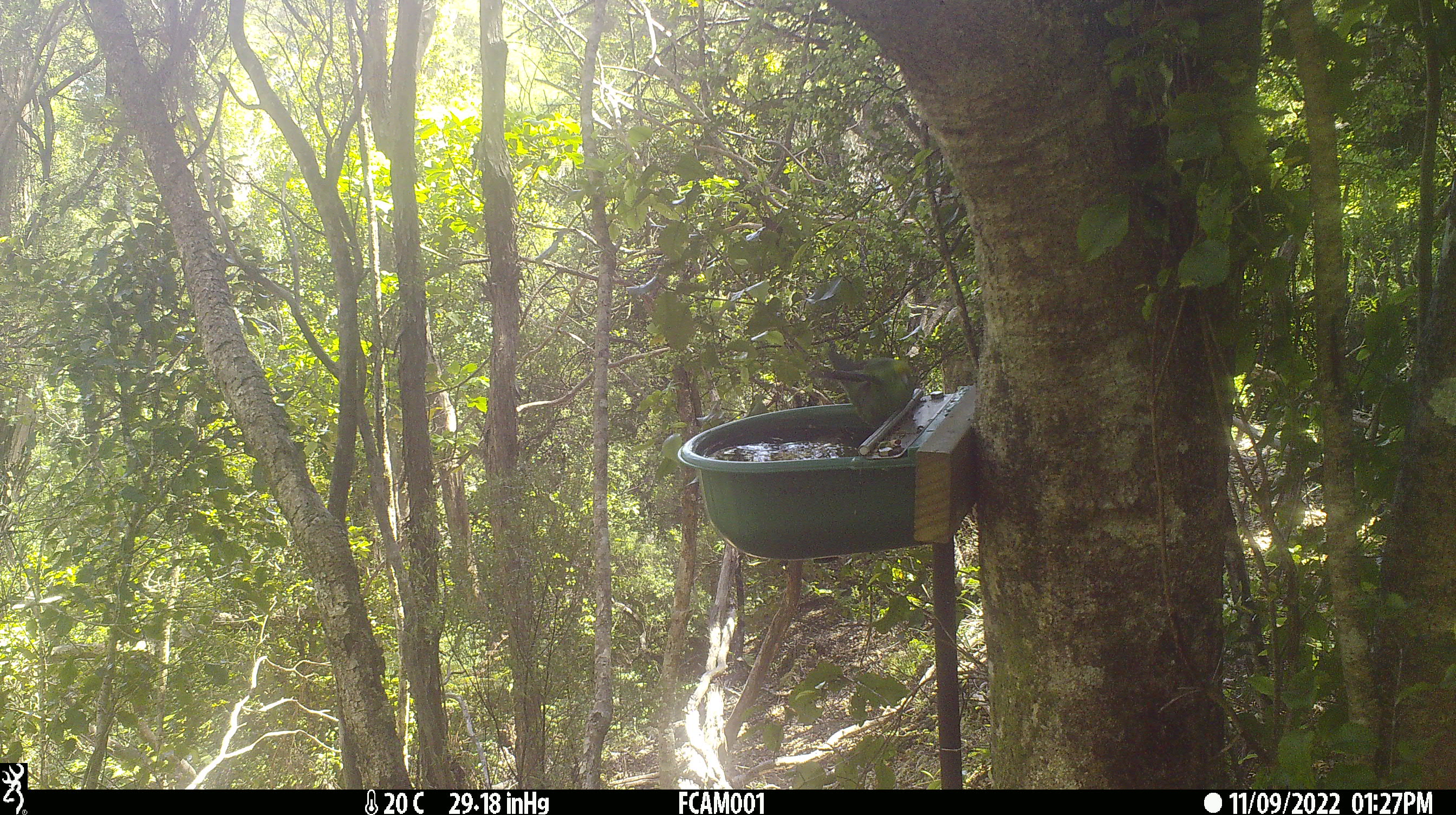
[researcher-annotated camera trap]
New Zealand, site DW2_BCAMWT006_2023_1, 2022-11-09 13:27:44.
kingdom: Animalia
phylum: Chordata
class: Aves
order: Psittaciformes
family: Psittaculidae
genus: Cyanoramphus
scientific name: Cyanoramphus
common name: parakeet